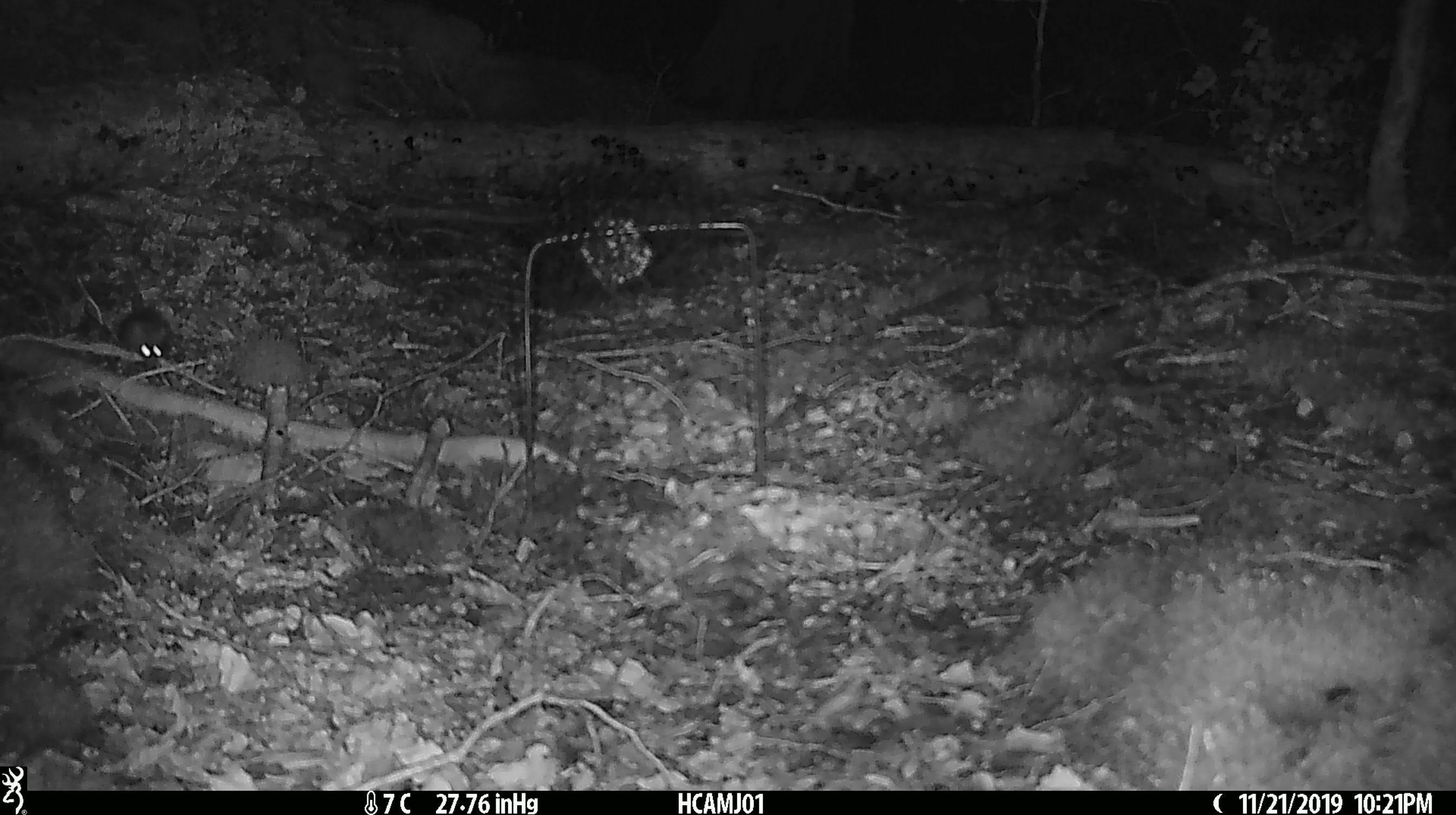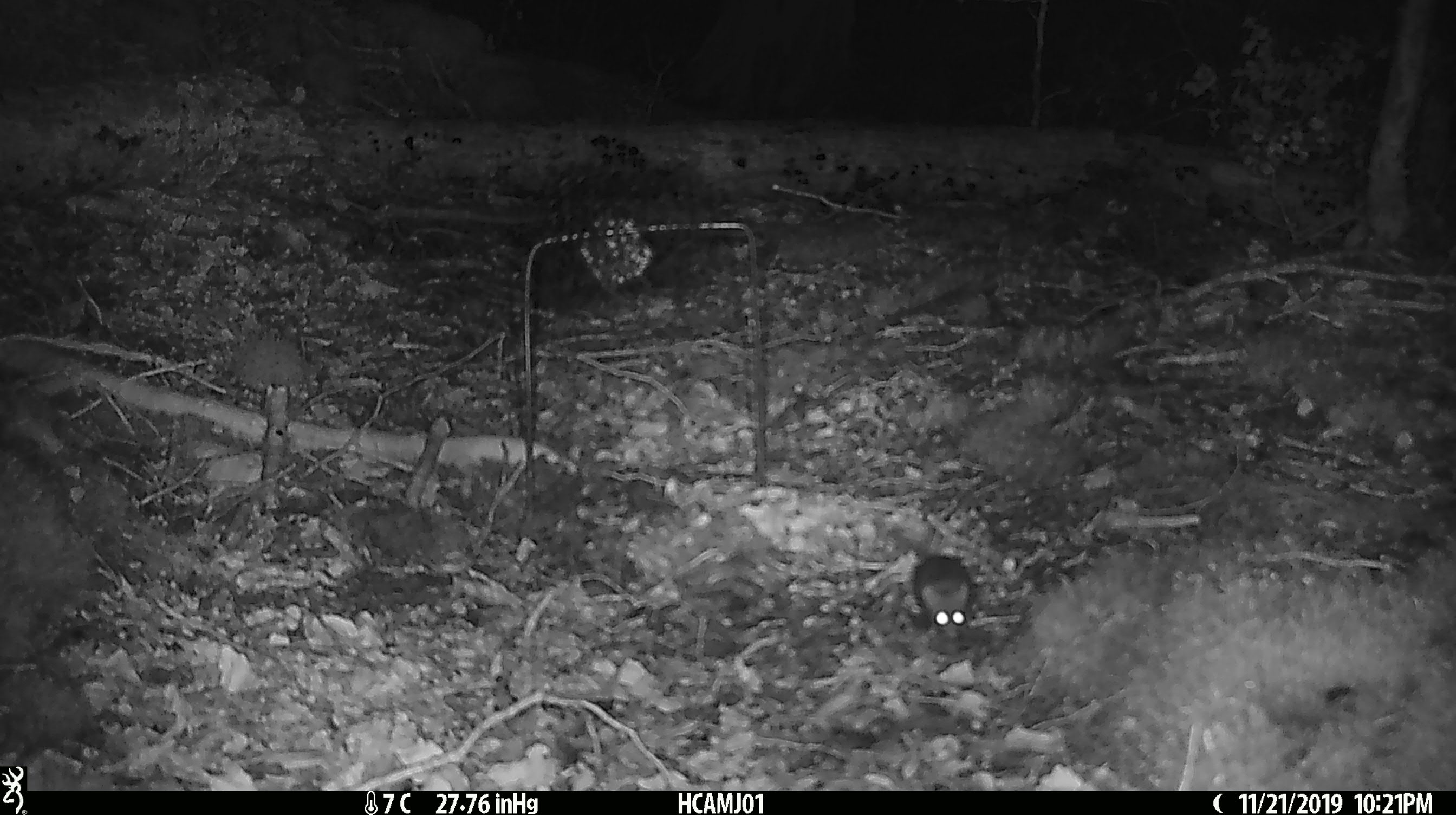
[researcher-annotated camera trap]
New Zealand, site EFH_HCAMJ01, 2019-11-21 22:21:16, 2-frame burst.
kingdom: Animalia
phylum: Chordata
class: Mammalia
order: Rodentia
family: Muridae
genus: Mus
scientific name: Mus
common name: mouse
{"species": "mouse (Mus)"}